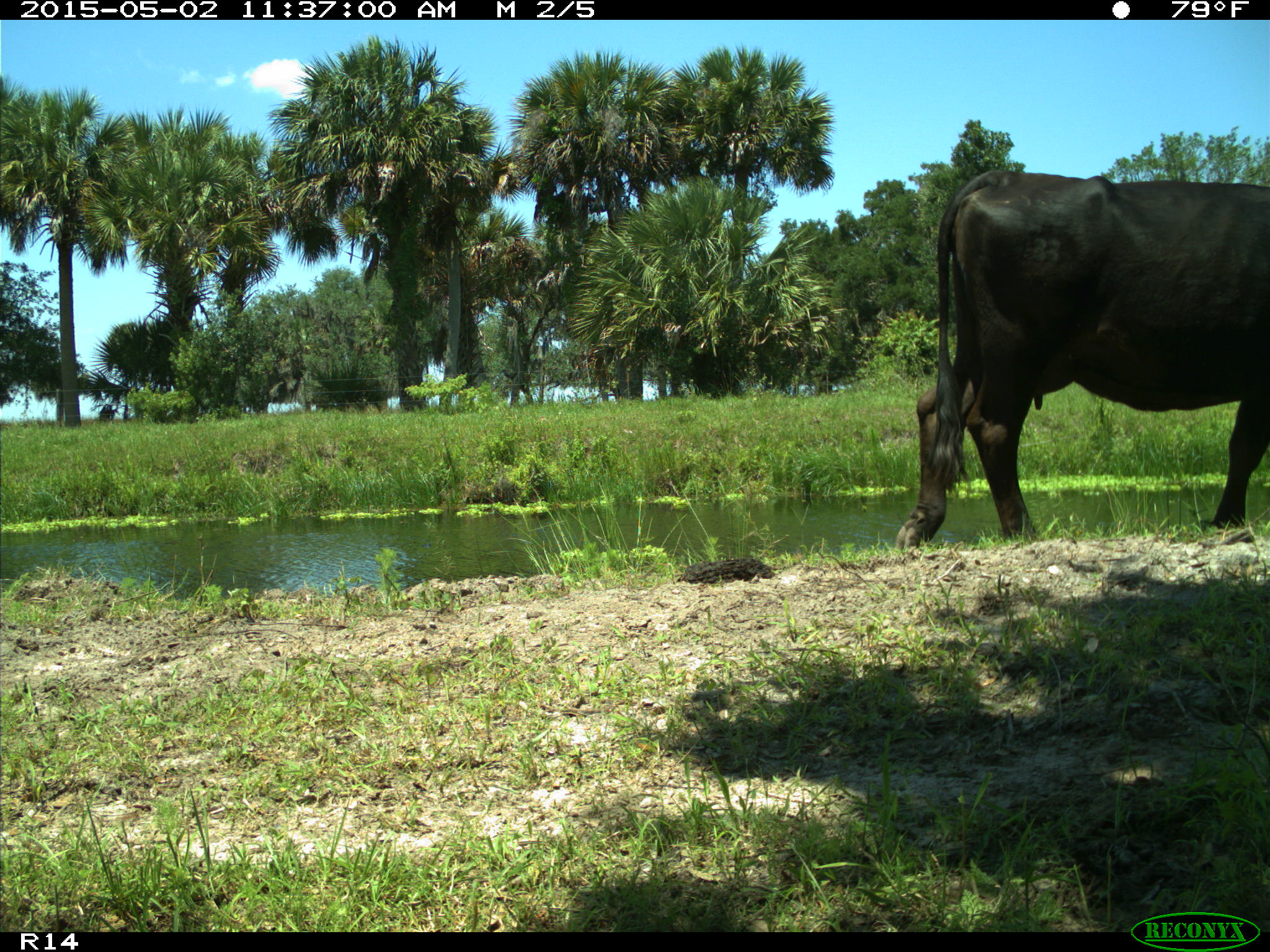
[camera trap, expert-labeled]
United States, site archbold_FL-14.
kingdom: Animalia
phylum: Chordata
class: Mammalia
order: Artiodactyla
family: Bovidae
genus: Bos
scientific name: Bos taurus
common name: domestic cow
Bos taurus (domestic cow).